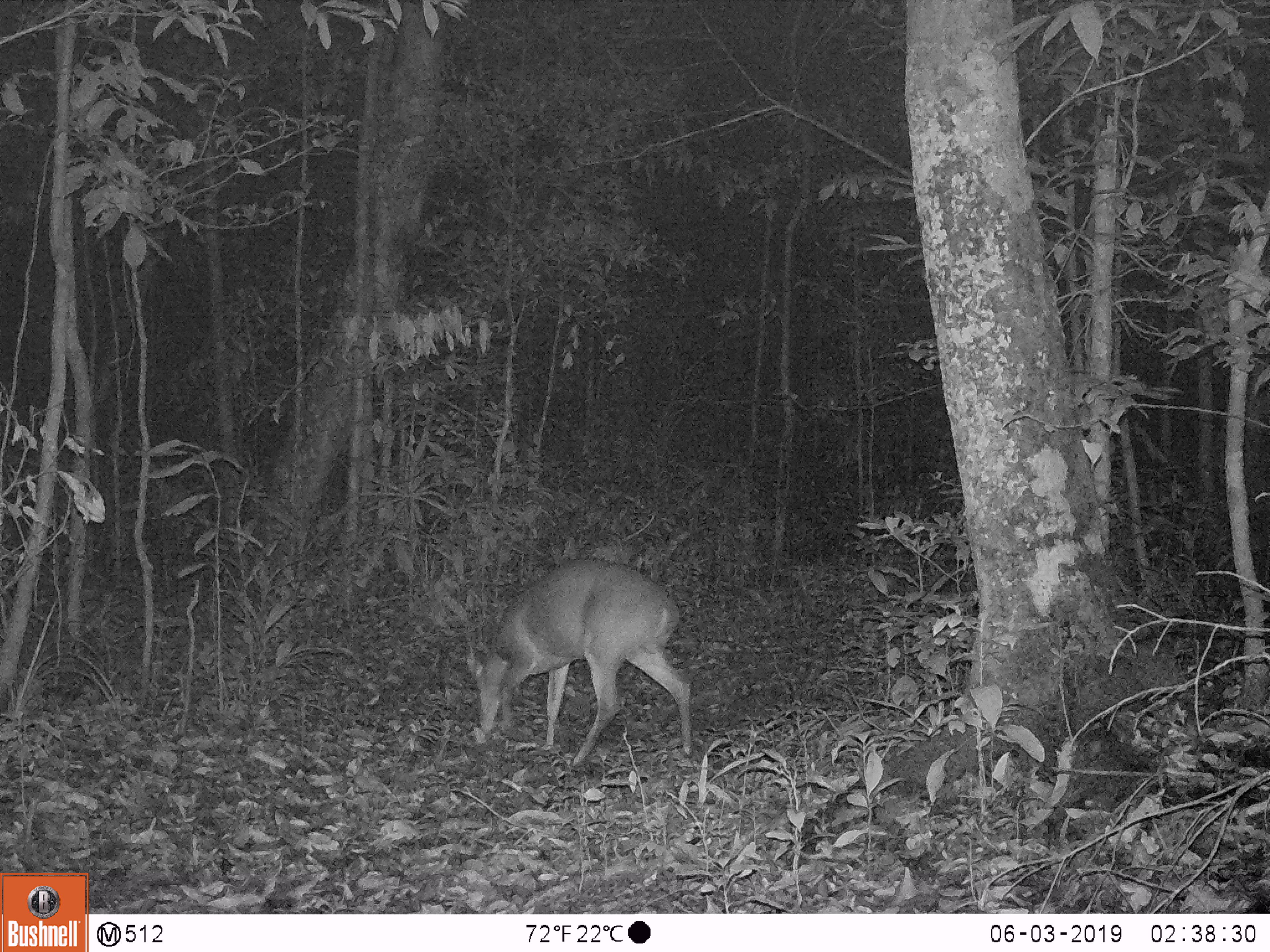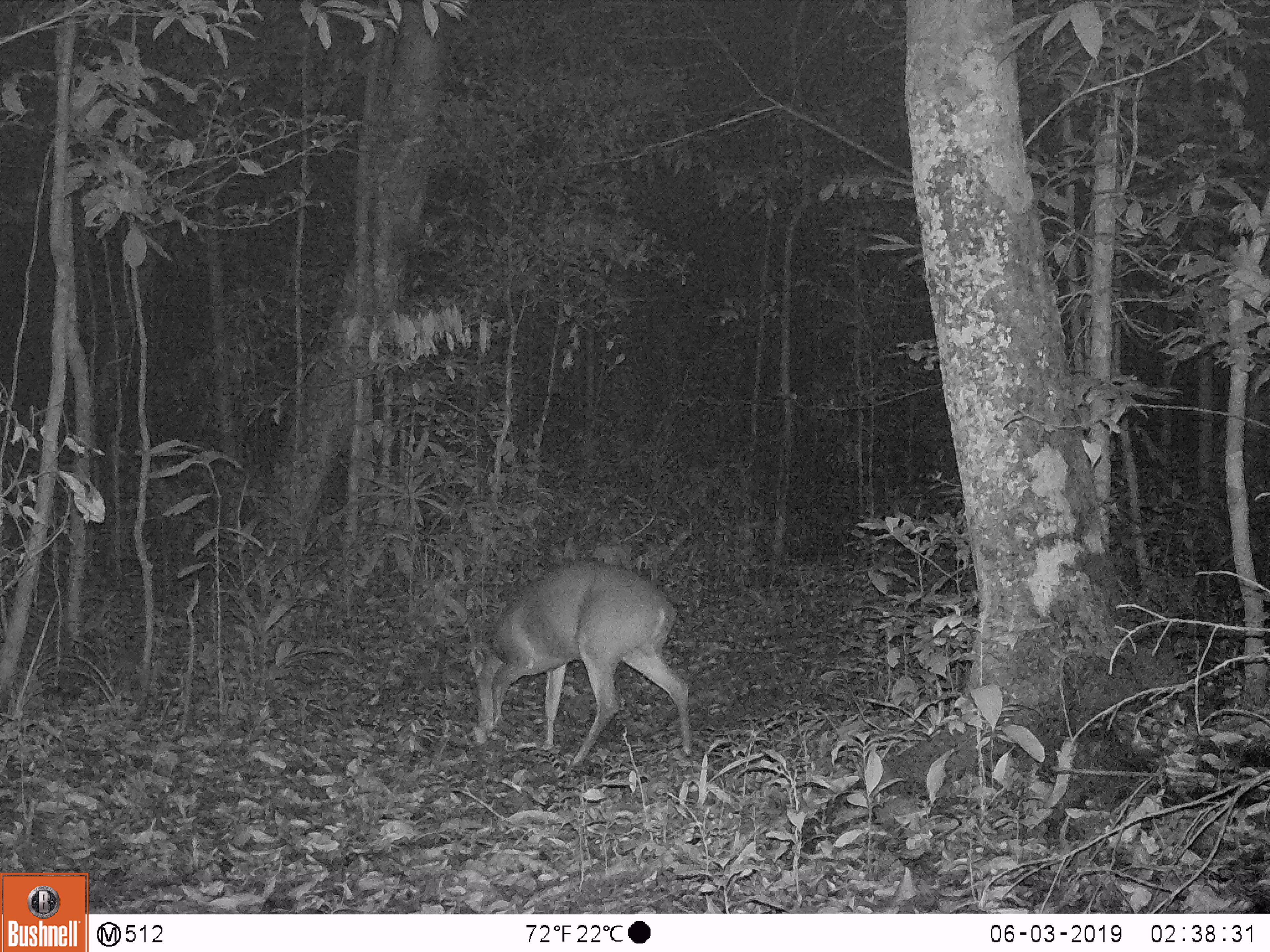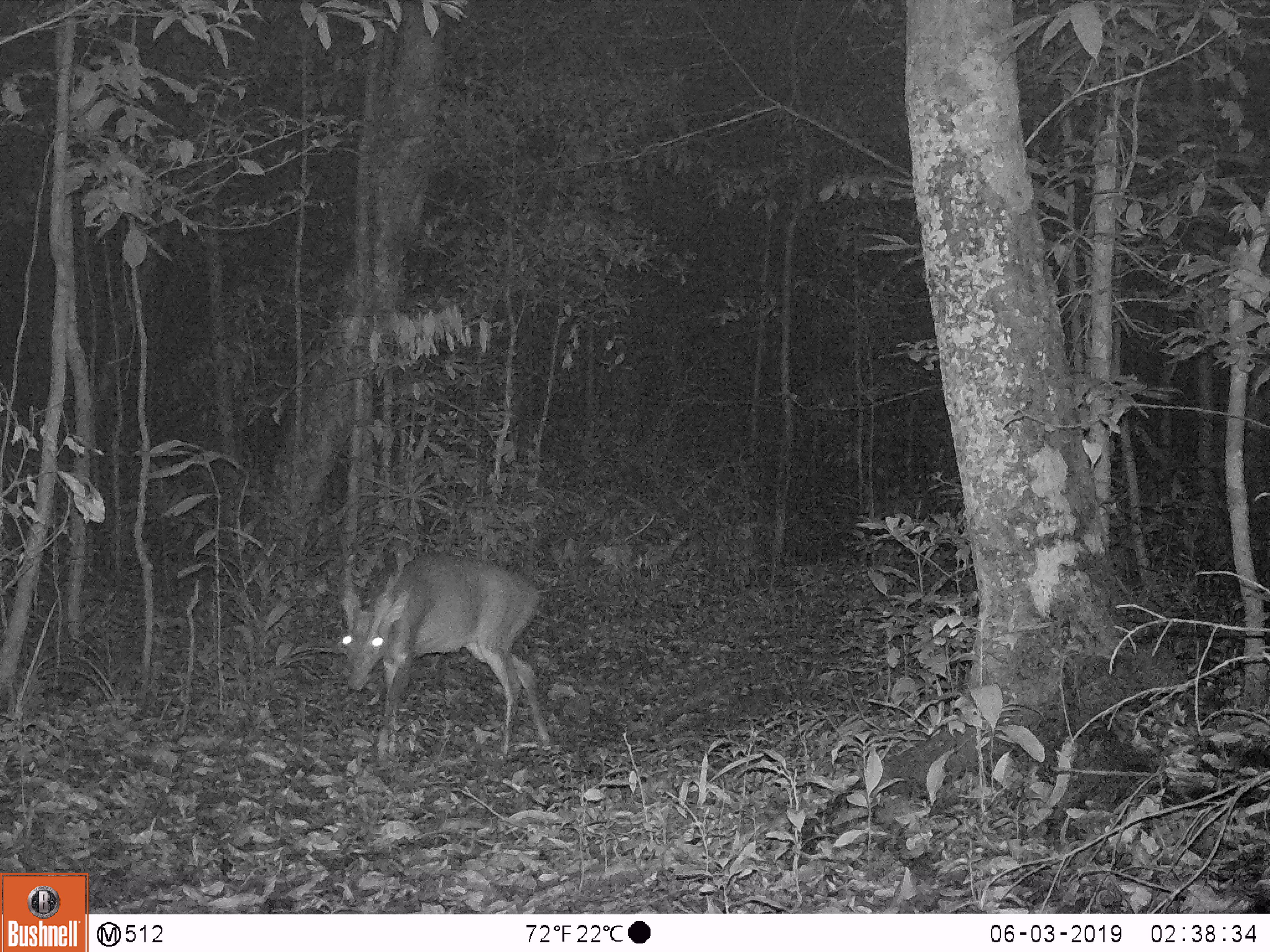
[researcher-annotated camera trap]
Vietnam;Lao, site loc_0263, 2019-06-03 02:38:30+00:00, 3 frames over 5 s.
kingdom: Animalia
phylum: Chordata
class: Mammalia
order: Artiodactyla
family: Cervidae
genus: Muntiacus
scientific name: Muntiacus vuquangensis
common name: large-antlered muntjac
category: large antlered muntjac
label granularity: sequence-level